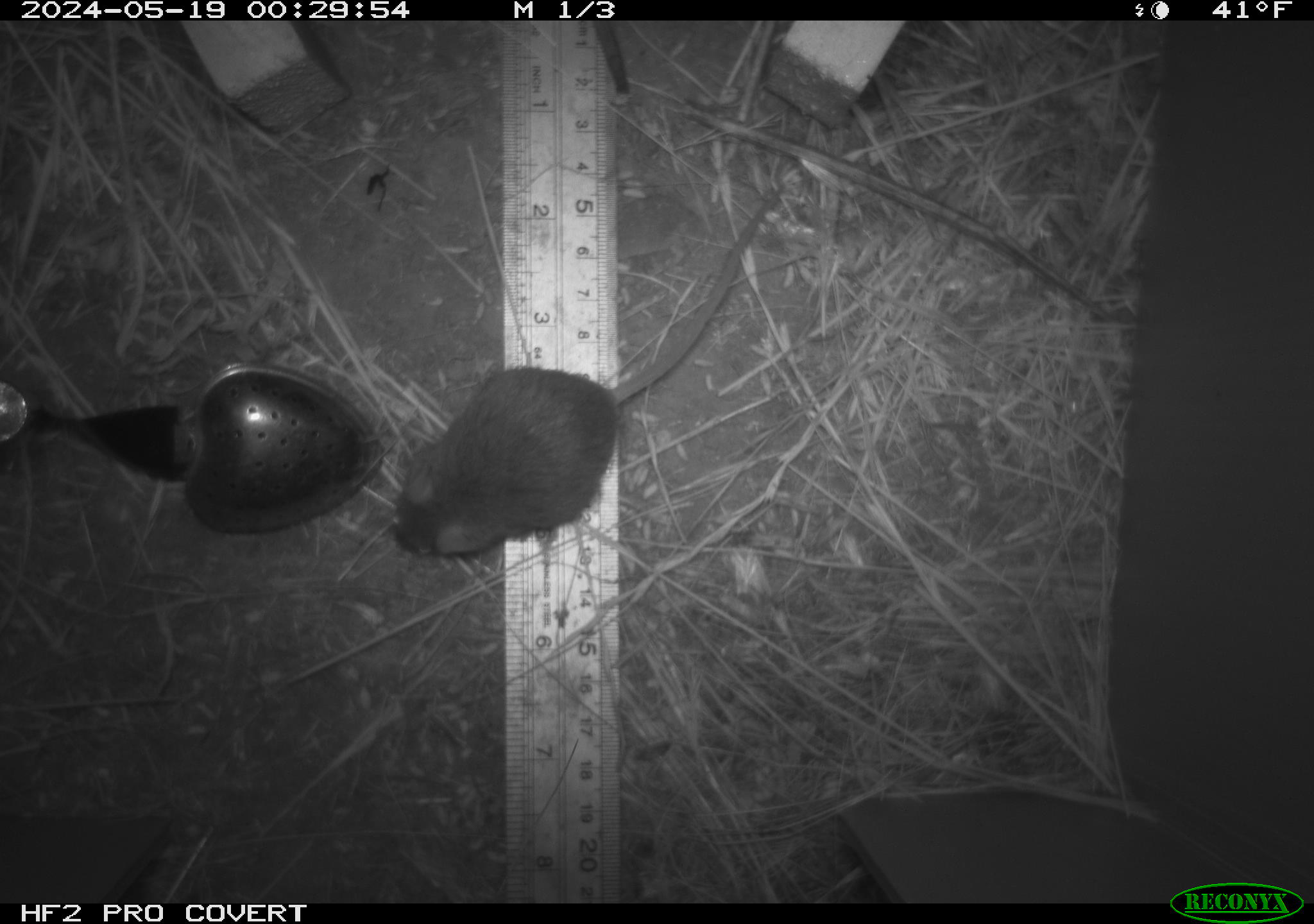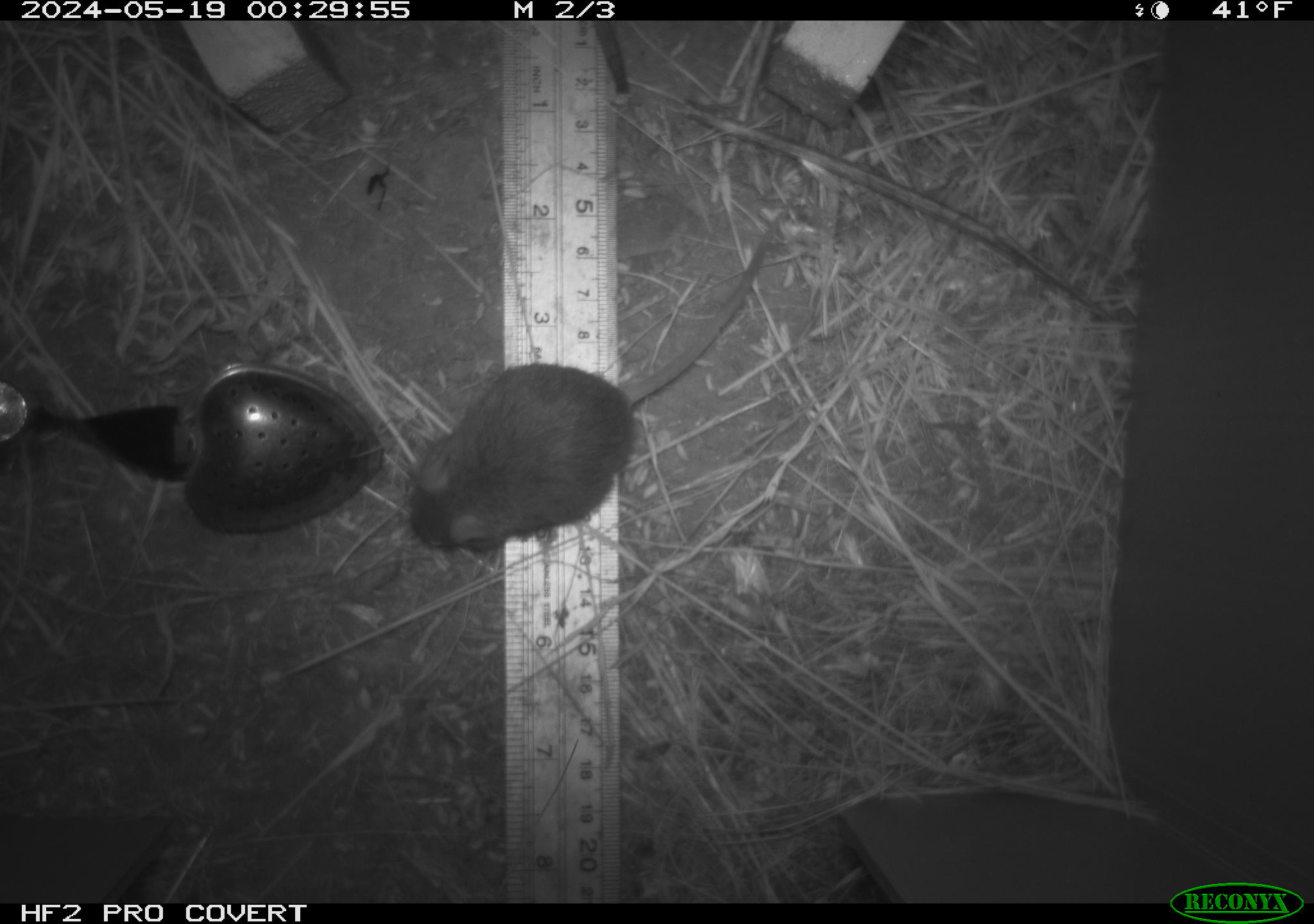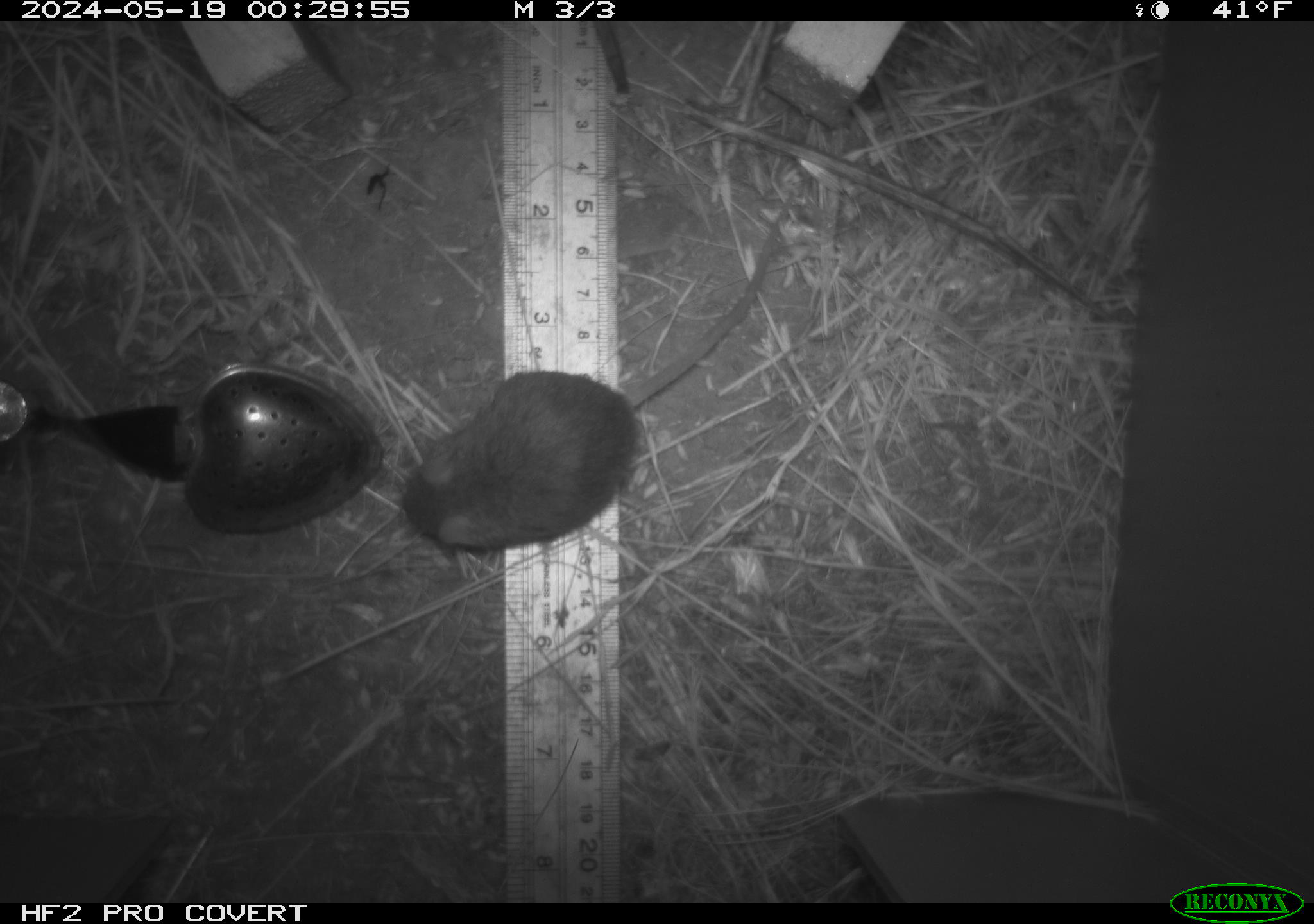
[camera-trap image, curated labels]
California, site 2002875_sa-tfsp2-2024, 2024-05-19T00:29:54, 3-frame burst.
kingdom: Animalia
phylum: Chordata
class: Mammalia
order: Rodentia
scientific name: Rodentia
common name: mouse species